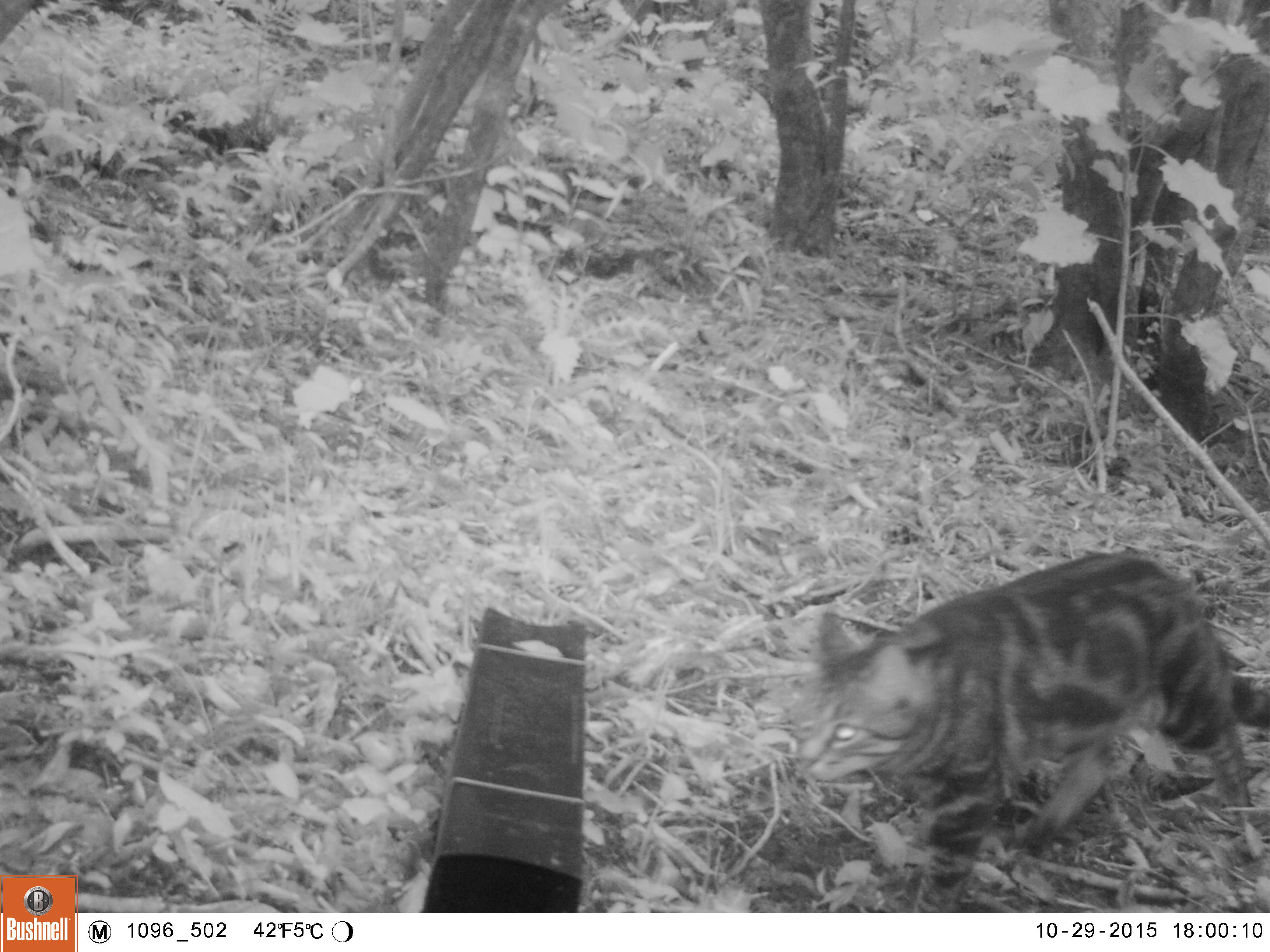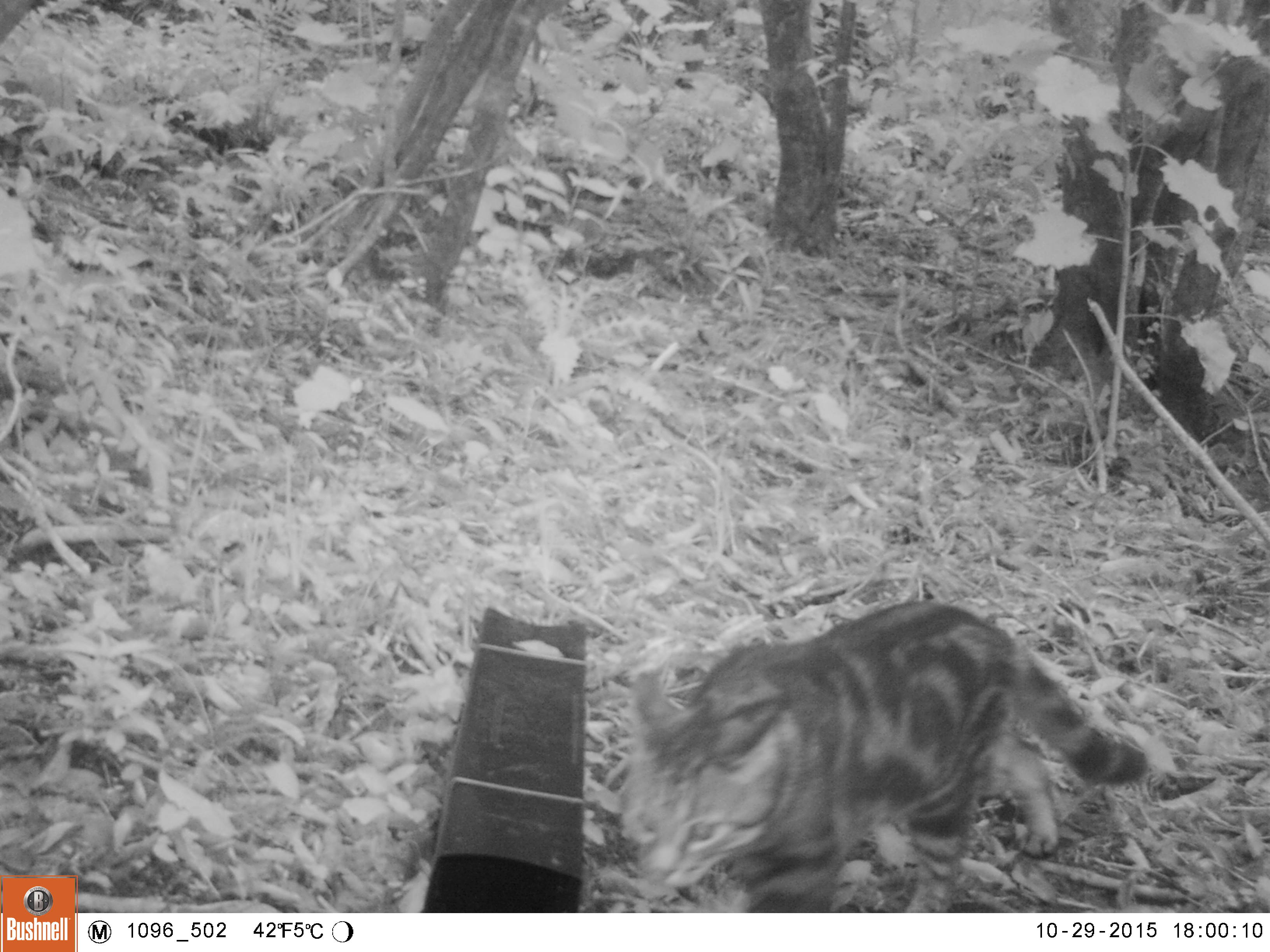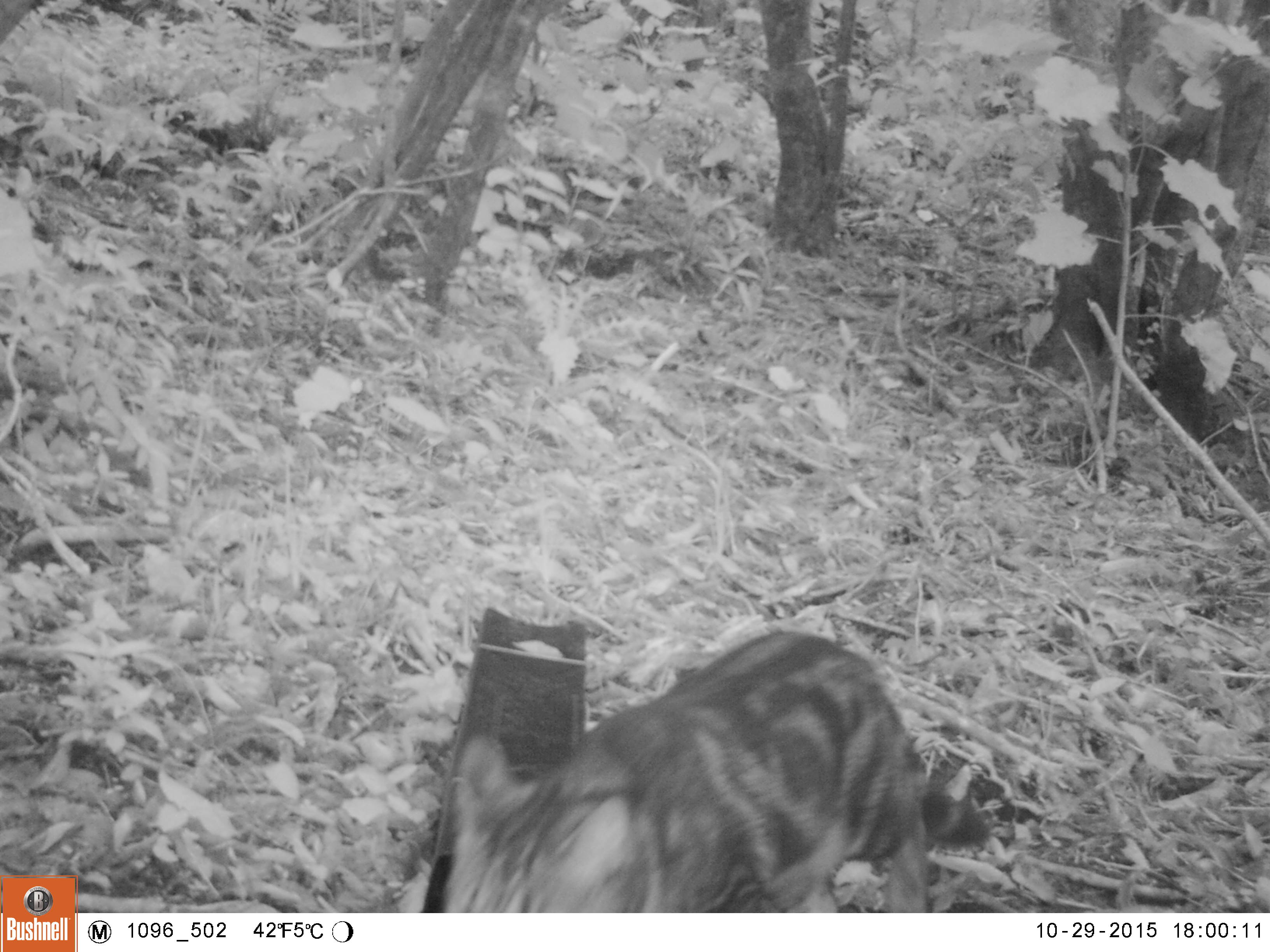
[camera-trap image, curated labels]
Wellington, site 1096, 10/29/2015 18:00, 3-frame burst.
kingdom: Animalia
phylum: Chordata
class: Mammalia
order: Carnivora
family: Felidae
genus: Felis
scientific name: Felis catus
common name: cat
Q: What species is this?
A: Cat (Felis catus).